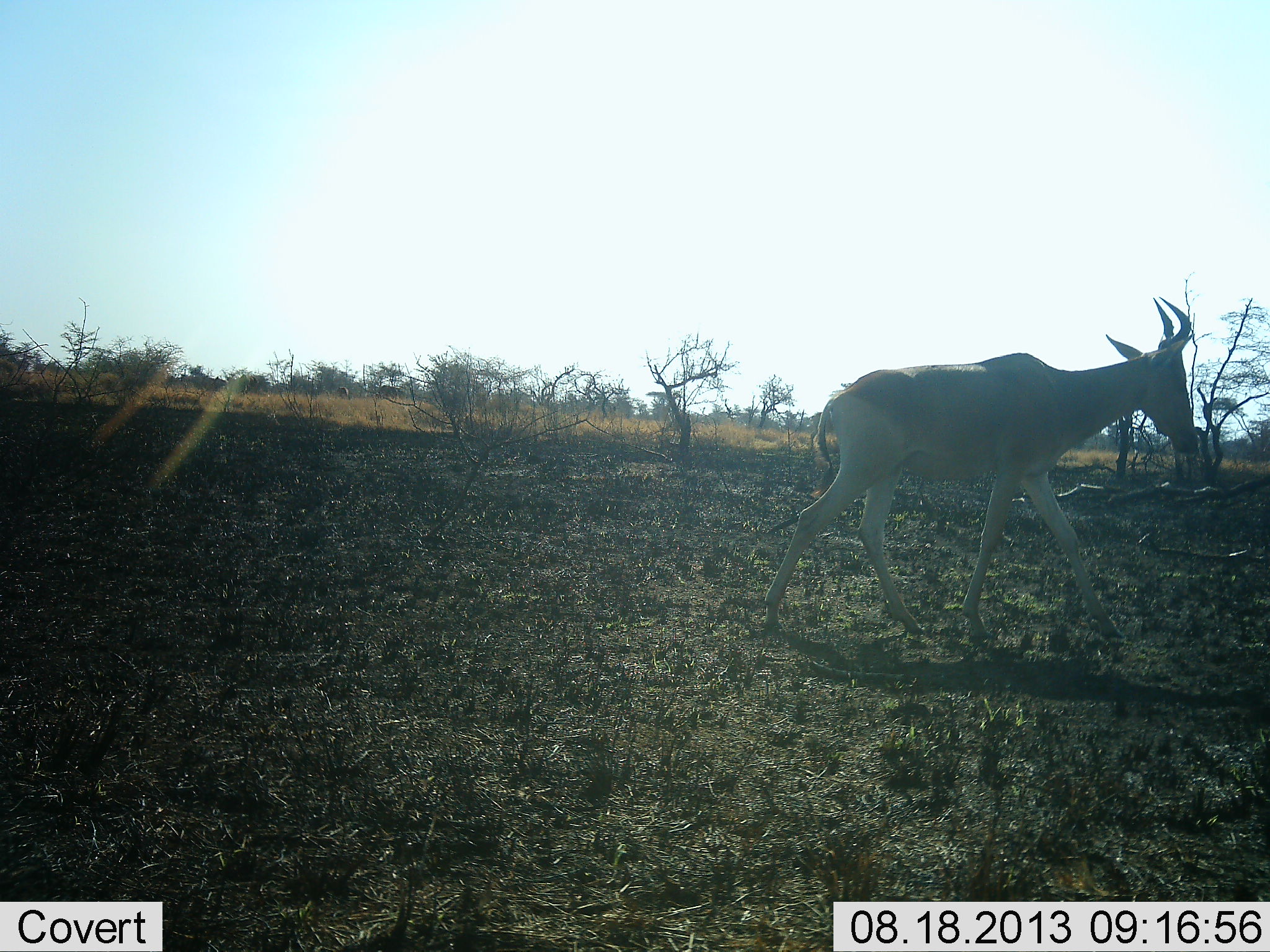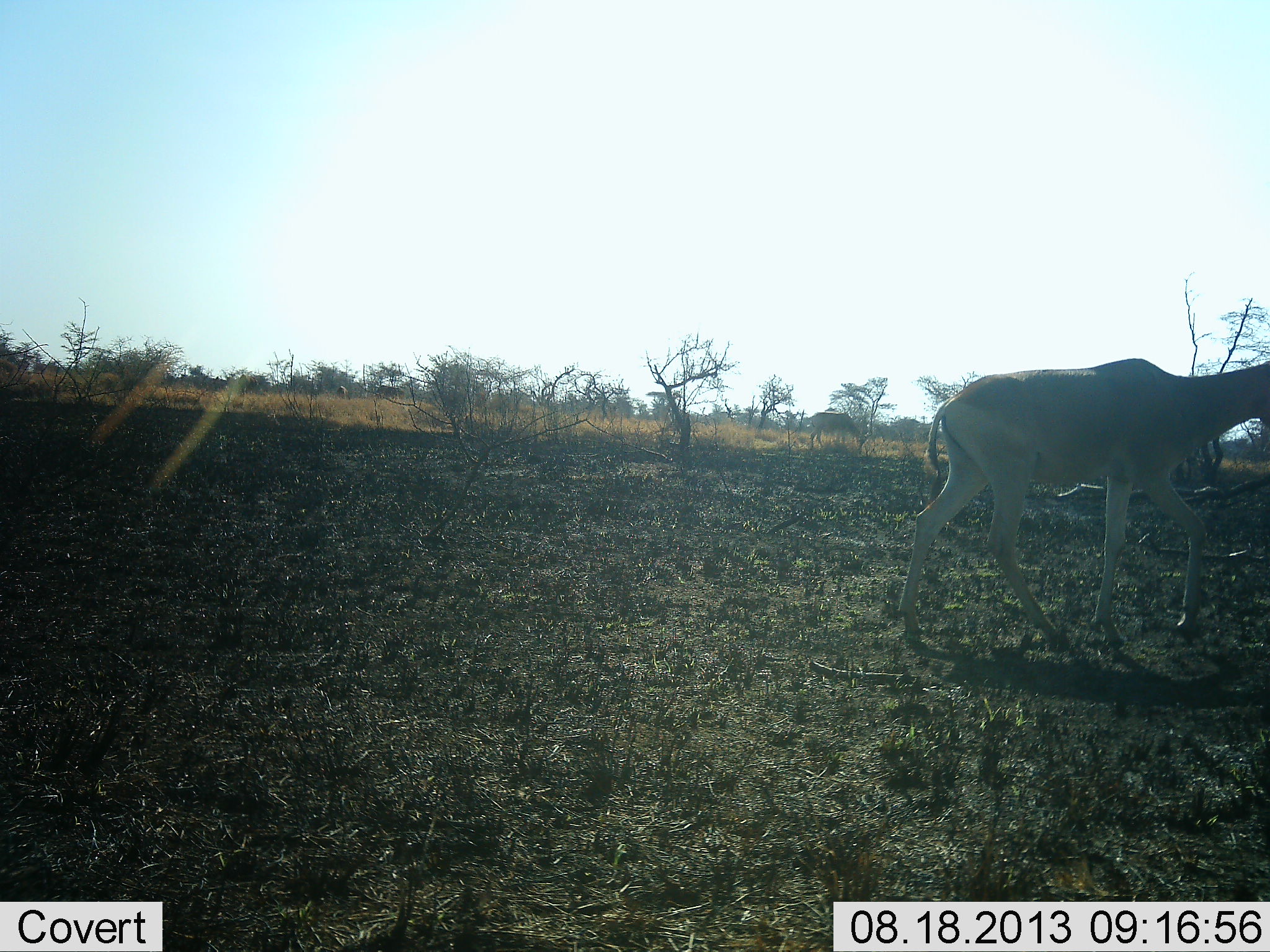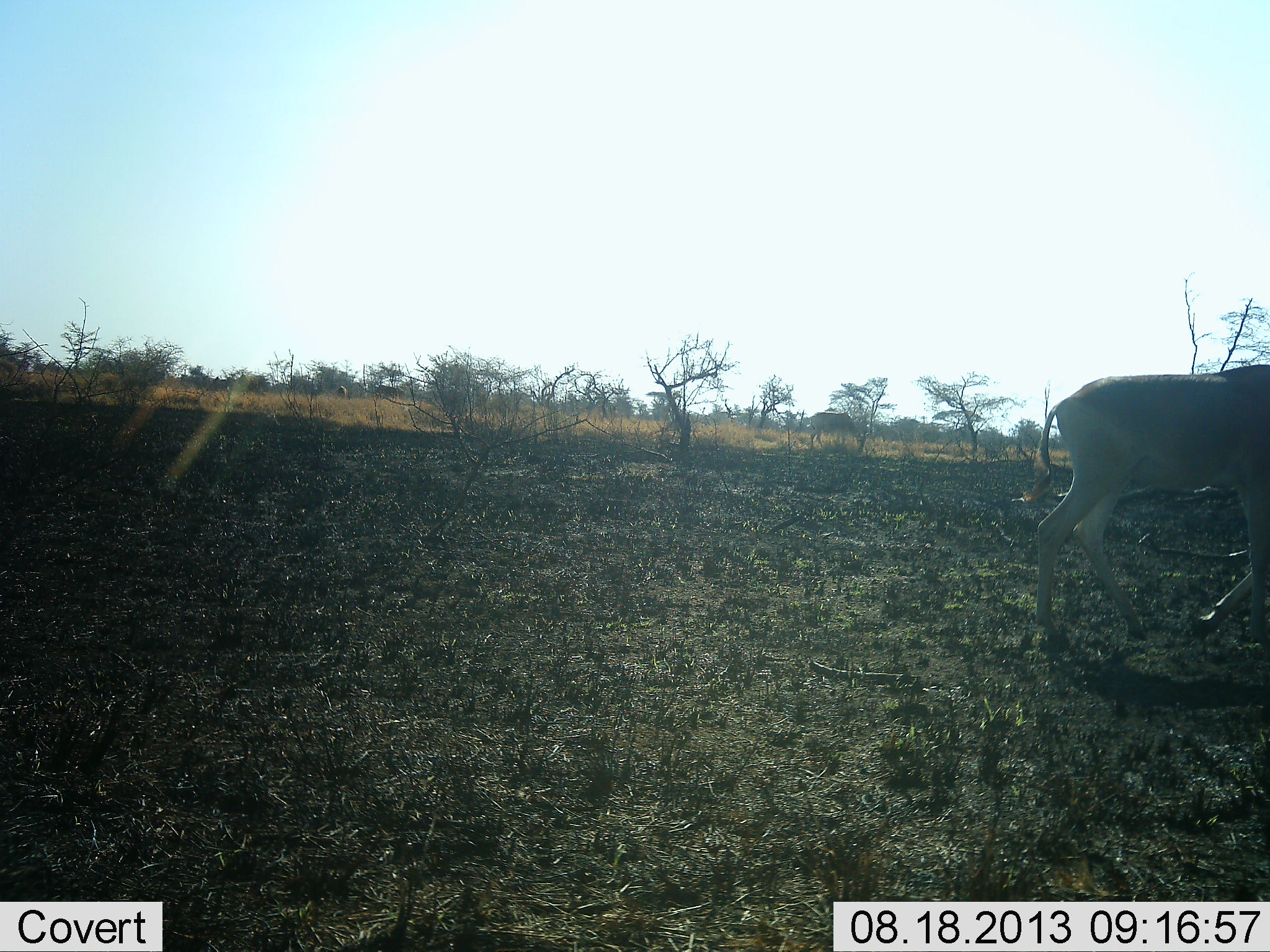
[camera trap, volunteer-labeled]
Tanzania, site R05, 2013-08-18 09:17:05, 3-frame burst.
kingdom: Animalia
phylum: Chordata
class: Mammalia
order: Artiodactyla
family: Bovidae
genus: Alcelaphus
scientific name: Alcelaphus buselaphus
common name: hartebeest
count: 1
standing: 8%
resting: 0%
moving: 100%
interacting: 0%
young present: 4%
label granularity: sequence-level